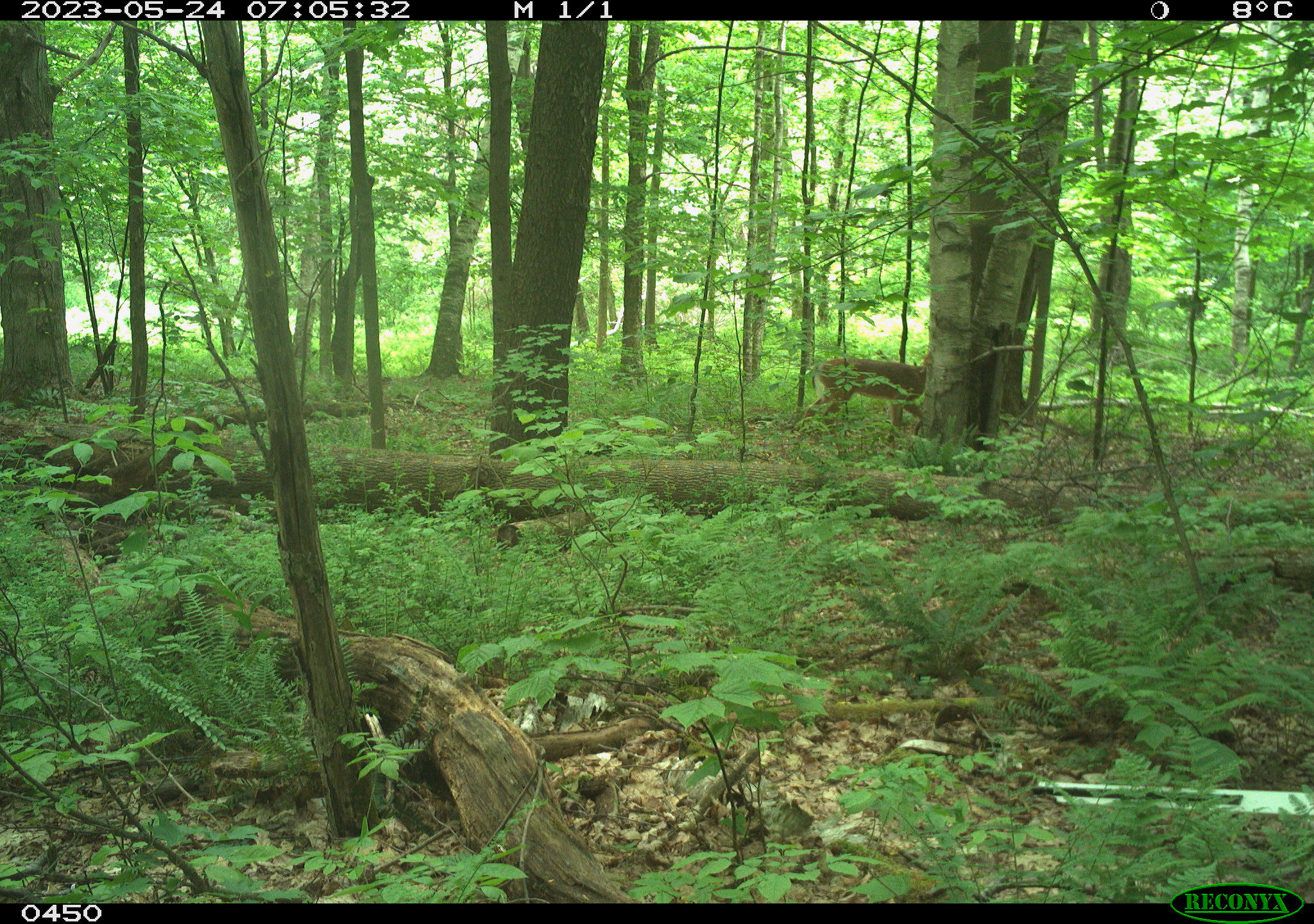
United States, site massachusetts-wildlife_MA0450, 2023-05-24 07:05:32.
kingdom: Animalia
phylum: Chordata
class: Mammalia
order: Artiodactyla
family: Cervidae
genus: Odocoileus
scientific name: Odocoileus virginianus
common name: white-tailed deer